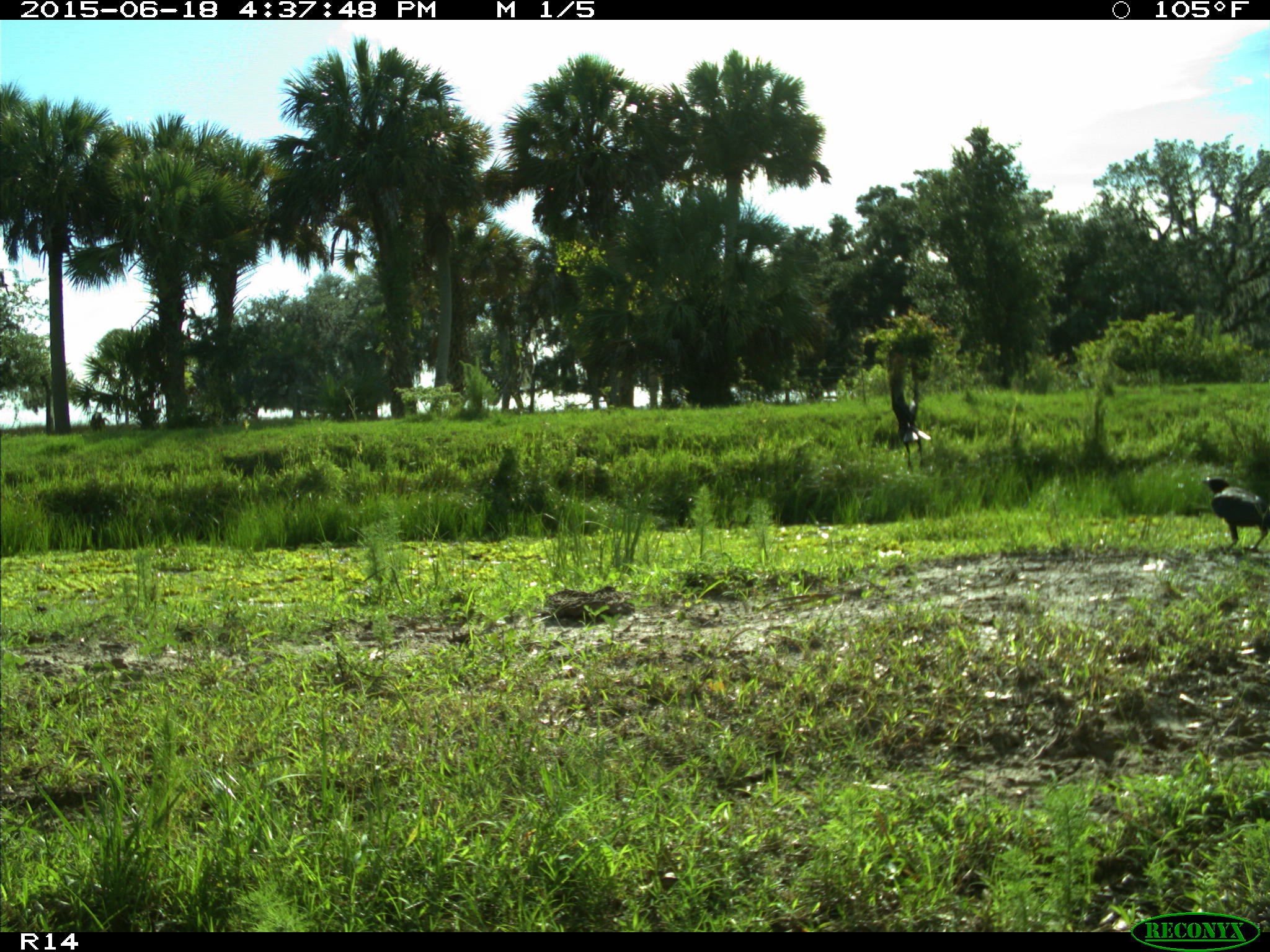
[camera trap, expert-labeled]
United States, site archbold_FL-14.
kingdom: Animalia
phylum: Chordata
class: Aves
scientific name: Aves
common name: birds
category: unidentified bird